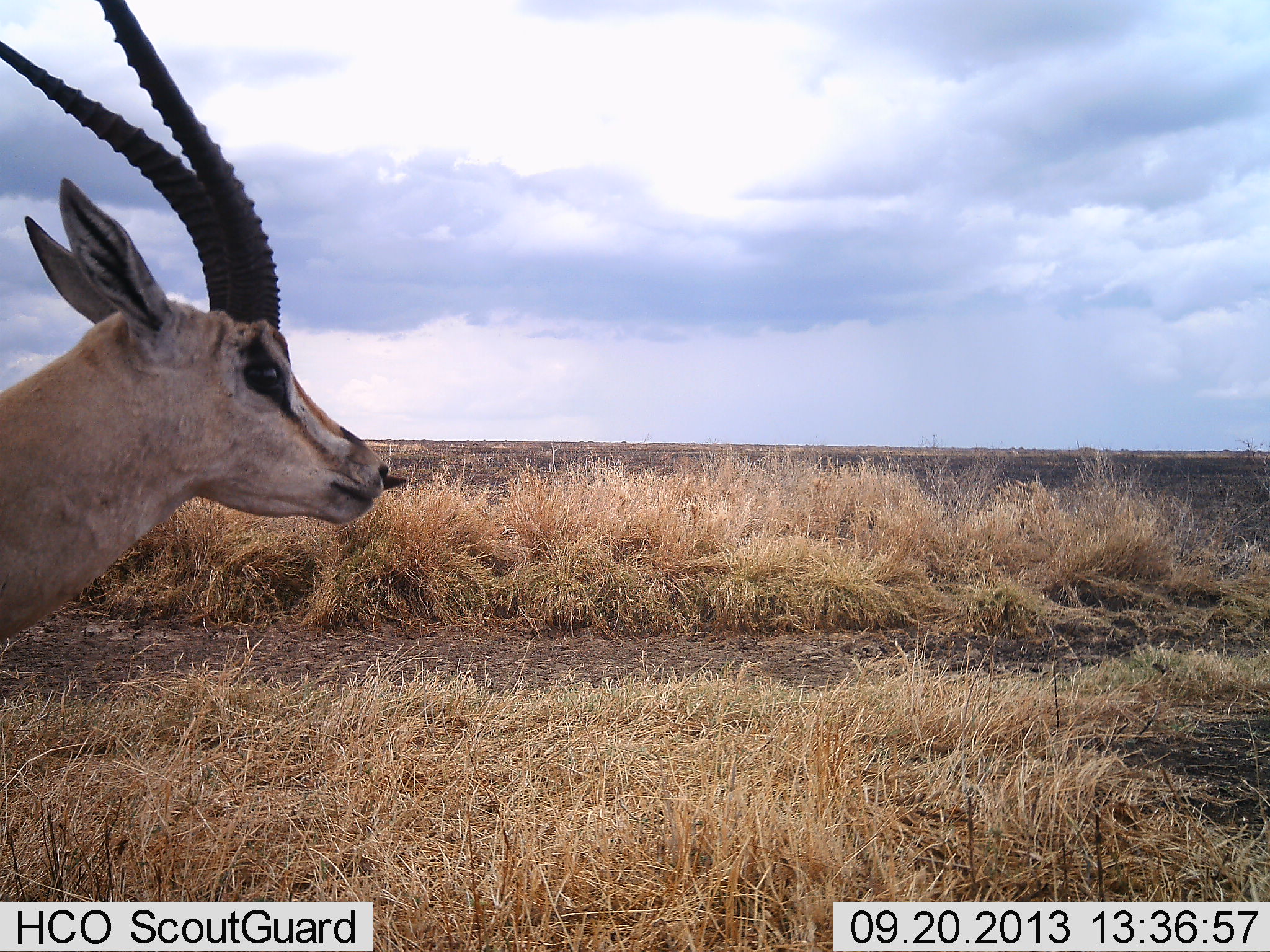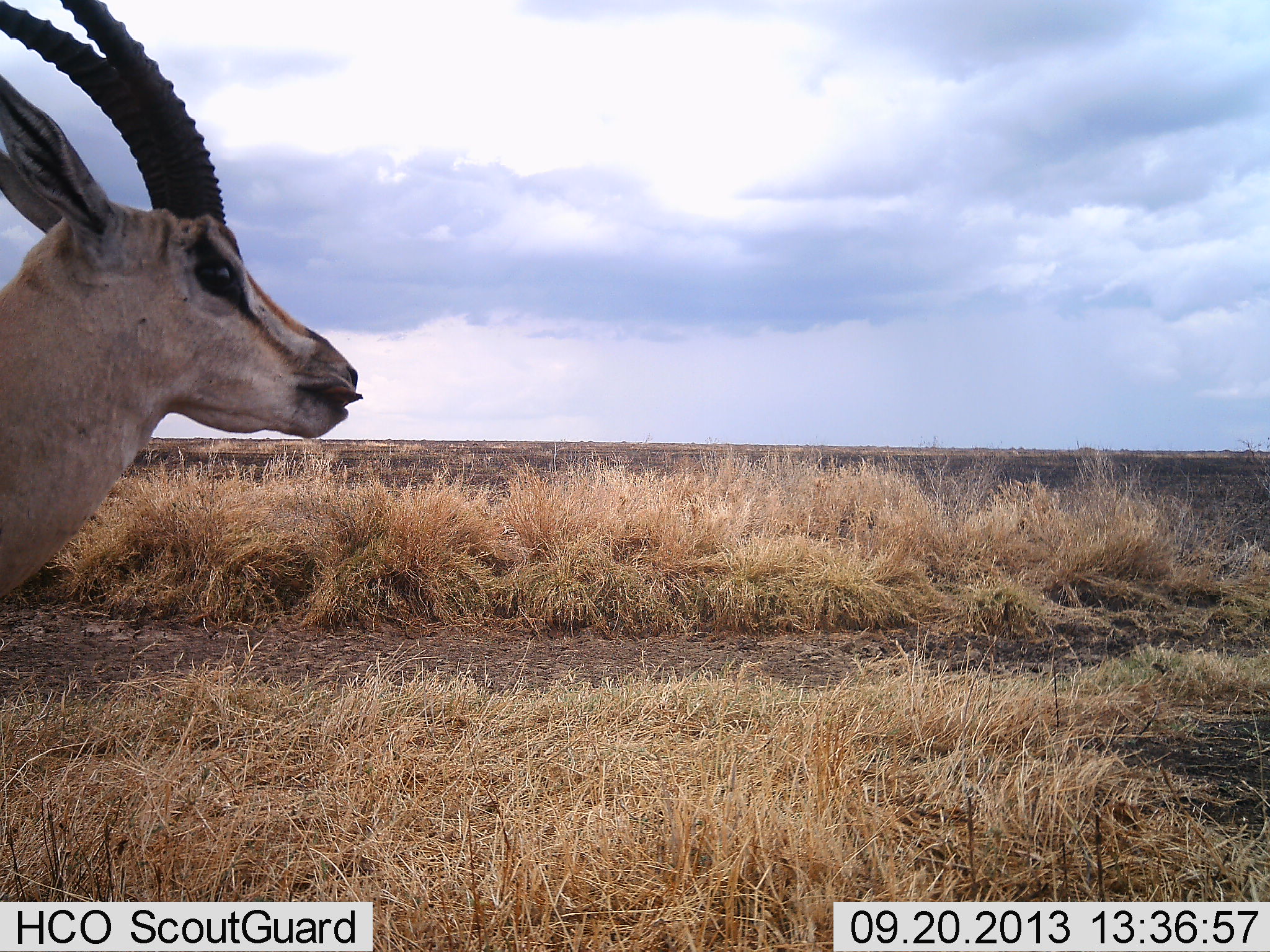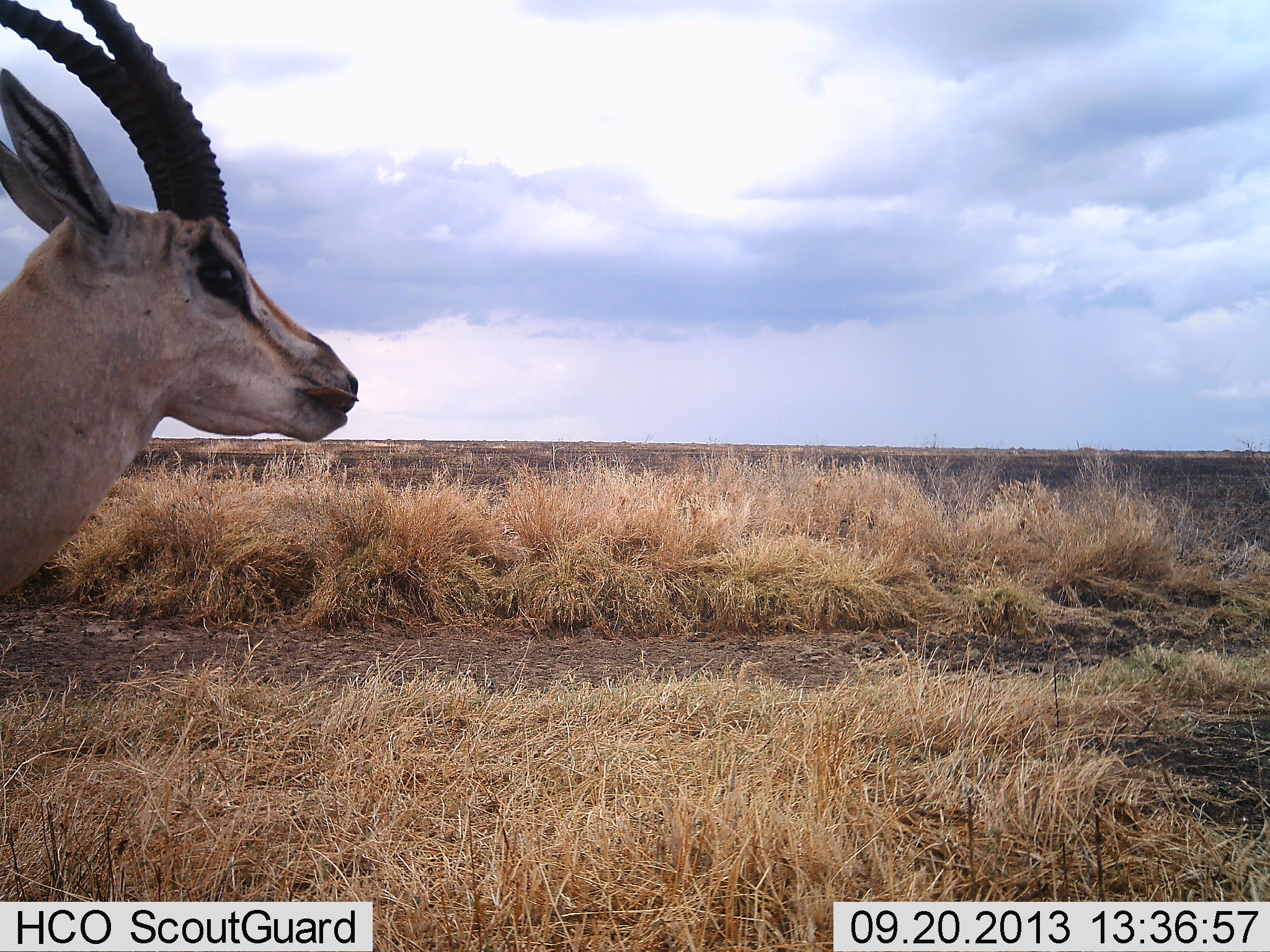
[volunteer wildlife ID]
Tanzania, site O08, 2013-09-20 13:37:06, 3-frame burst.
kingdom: Animalia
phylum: Chordata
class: Mammalia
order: Artiodactyla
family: Bovidae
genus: Nanger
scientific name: Nanger granti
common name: grant's gazelle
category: gazellegrants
Gazellegrants (grant's gazelle) (Nanger granti), count 1. Behavior (volunteer vote fractions): standing 90%, resting 0%, moving 0%, interacting 0%. Young present (vote fraction): 0%. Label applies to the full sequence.